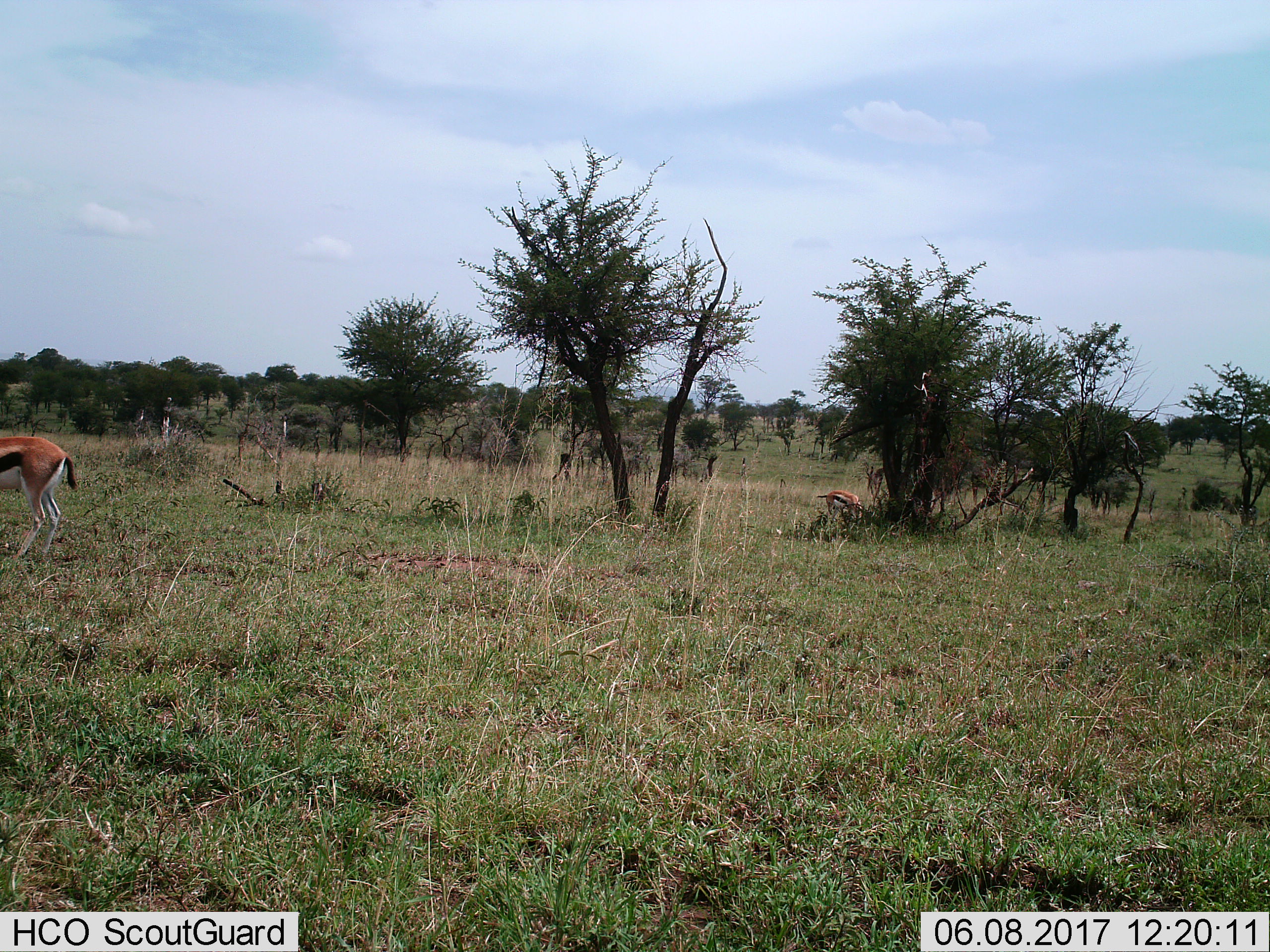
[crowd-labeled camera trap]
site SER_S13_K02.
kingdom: Animalia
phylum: Chordata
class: Mammalia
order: Artiodactyla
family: Bovidae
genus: Eudorcas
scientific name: Eudorcas thomsonii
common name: thomson's gazelle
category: gazellethomsons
Gazellethomsons (thomson's gazelle) (Eudorcas thomsonii), count 2. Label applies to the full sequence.